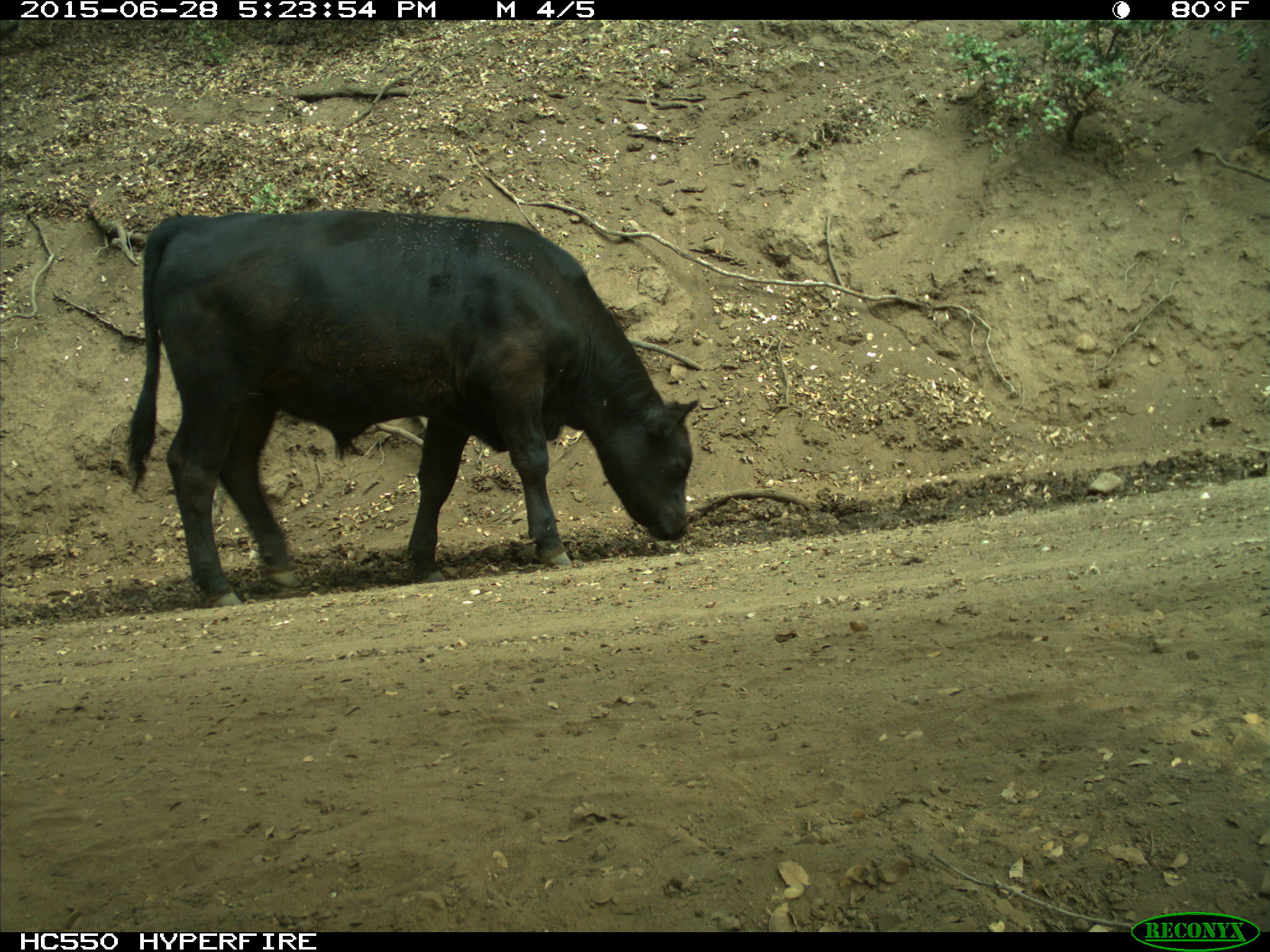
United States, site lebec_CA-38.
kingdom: Animalia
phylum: Chordata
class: Mammalia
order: Artiodactyla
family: Bovidae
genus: Bos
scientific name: Bos taurus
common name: domestic cow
Bos taurus (domestic cow).